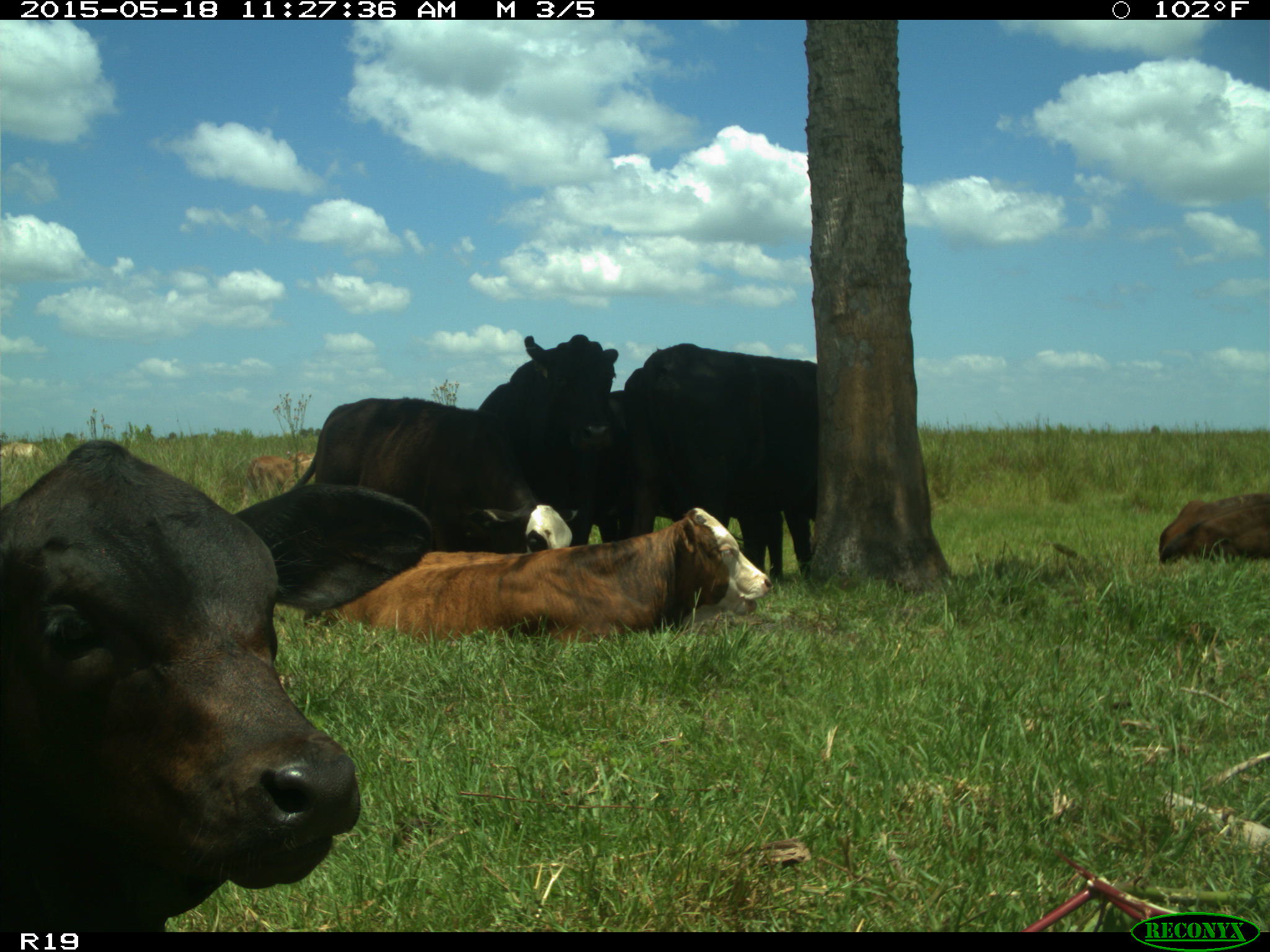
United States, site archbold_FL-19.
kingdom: Animalia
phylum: Chordata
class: Mammalia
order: Artiodactyla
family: Bovidae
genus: Bos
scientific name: Bos taurus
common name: domestic cow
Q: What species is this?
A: Bos taurus (domestic cow).